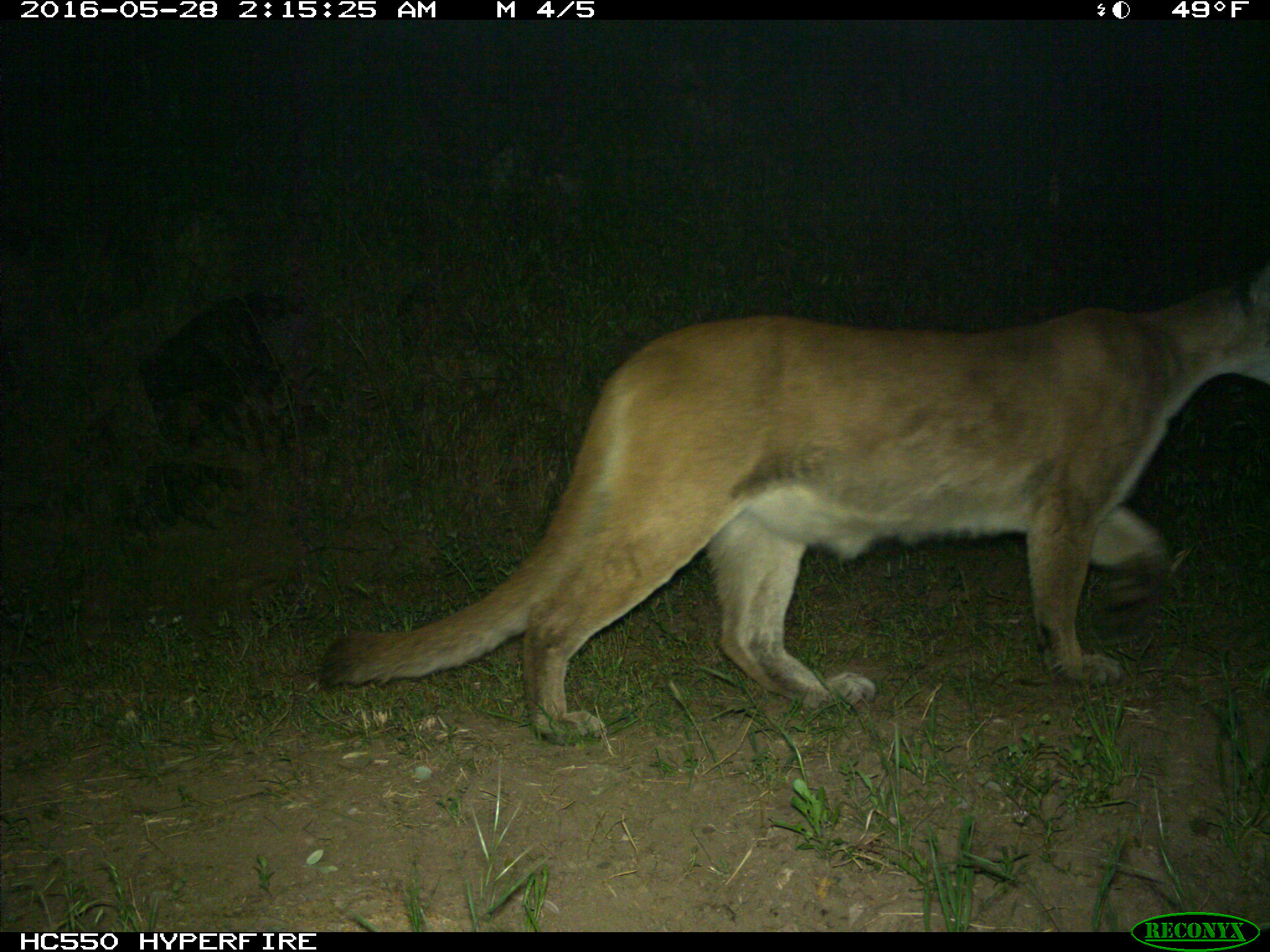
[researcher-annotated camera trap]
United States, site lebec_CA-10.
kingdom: Animalia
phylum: Chordata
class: Mammalia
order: Carnivora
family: Felidae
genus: Puma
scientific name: Puma concolor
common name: mountain lion